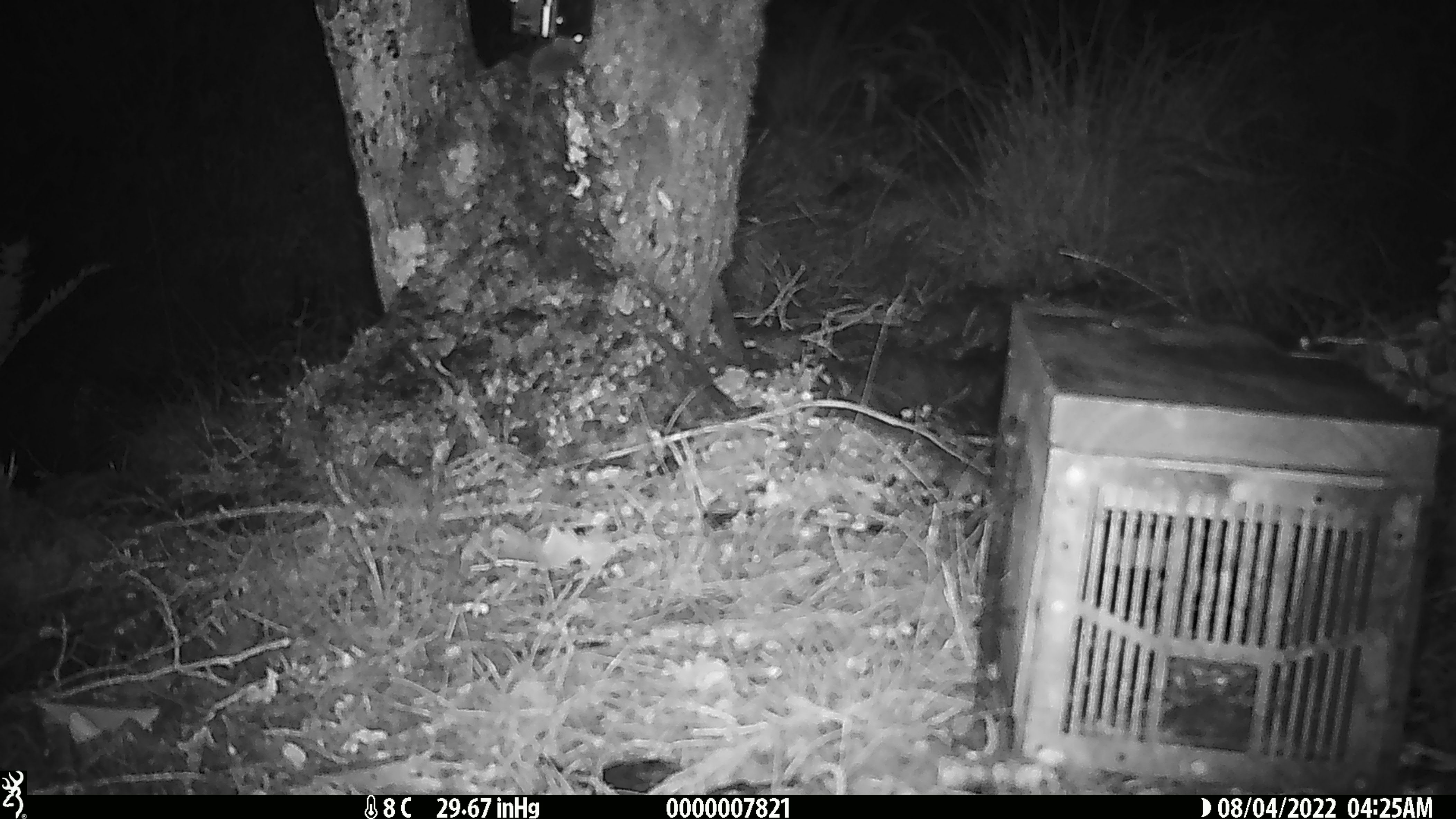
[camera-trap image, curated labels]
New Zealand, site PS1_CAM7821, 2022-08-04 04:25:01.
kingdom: Animalia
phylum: Chordata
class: Mammalia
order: Rodentia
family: Muridae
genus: Mus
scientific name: Mus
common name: mouse